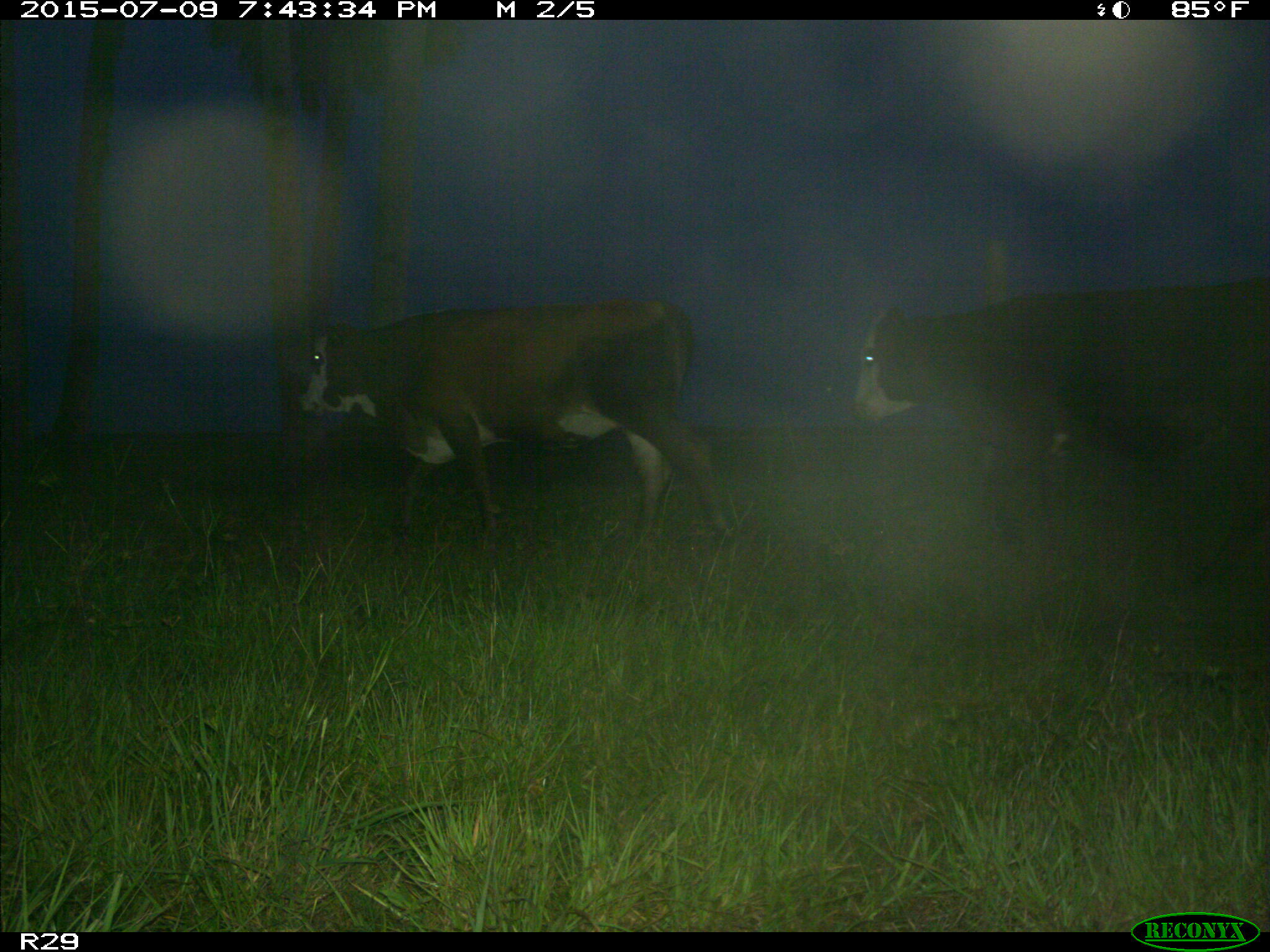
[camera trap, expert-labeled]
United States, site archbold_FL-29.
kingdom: Animalia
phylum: Chordata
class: Mammalia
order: Artiodactyla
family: Bovidae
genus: Bos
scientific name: Bos taurus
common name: domestic cow